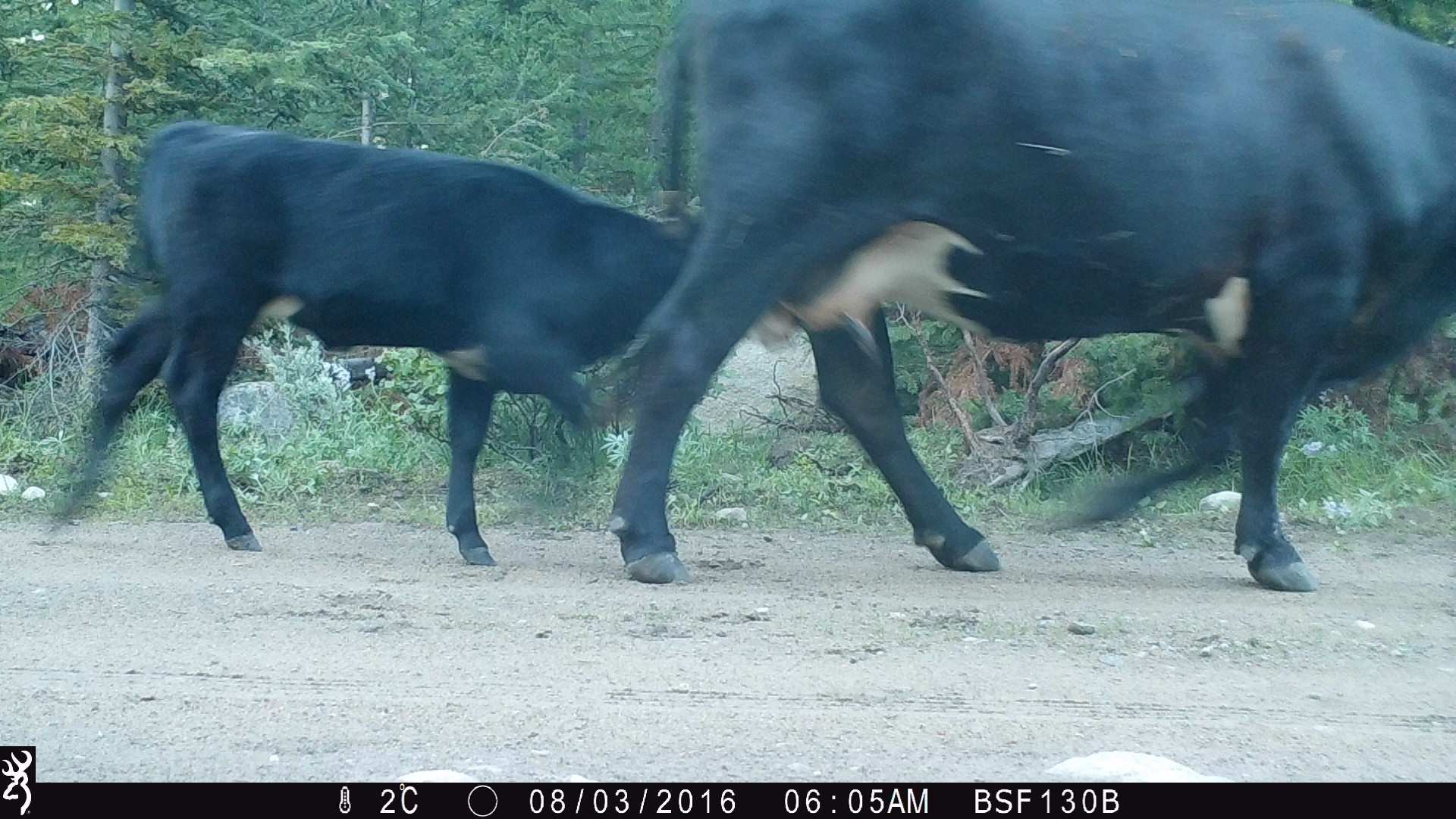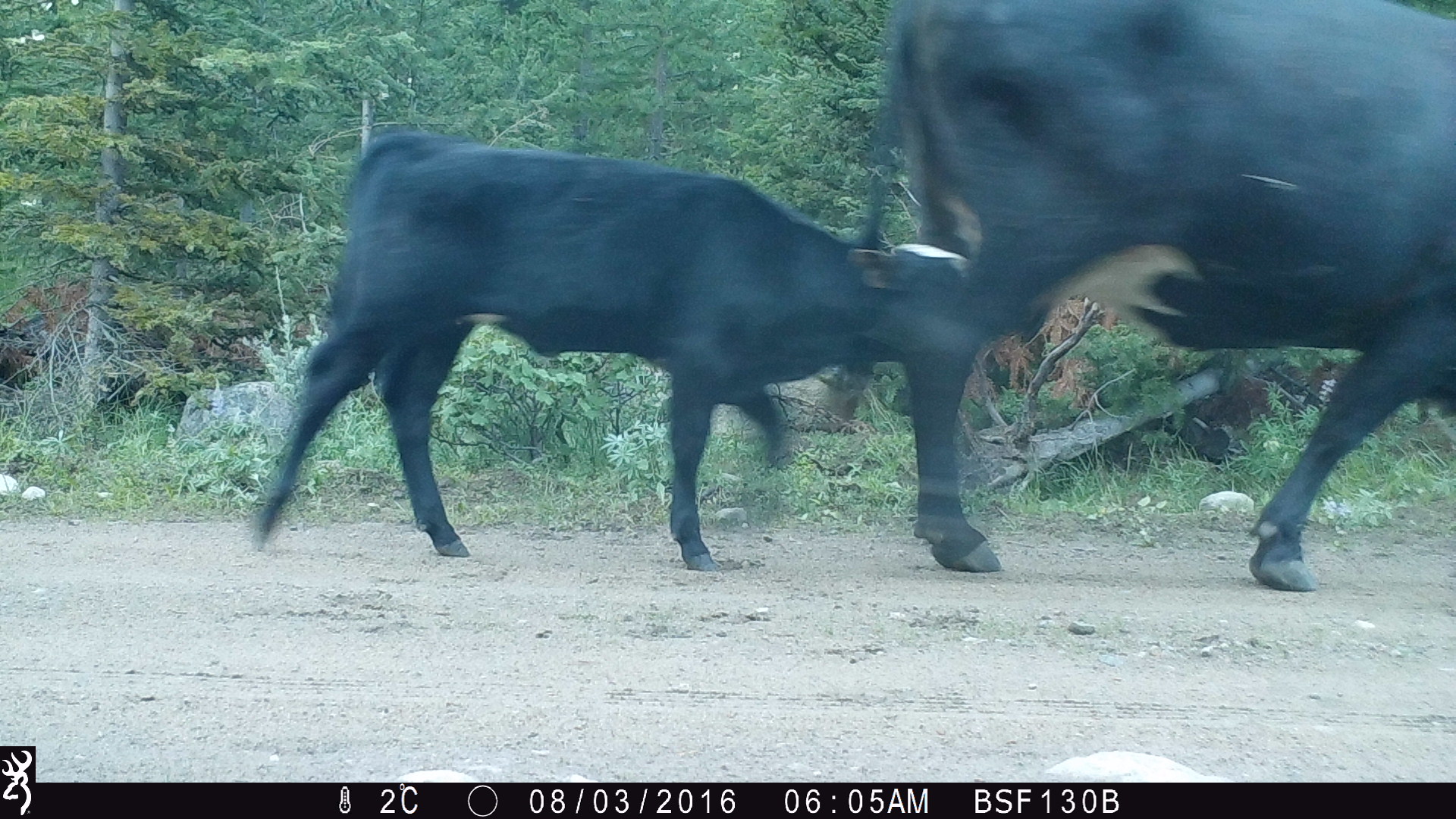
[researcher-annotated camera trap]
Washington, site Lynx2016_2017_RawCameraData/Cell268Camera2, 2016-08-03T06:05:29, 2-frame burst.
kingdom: Animalia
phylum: Chordata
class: Mammalia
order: Artiodactyla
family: Bovidae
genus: Bos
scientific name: Bos taurus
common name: domestic cattle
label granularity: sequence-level